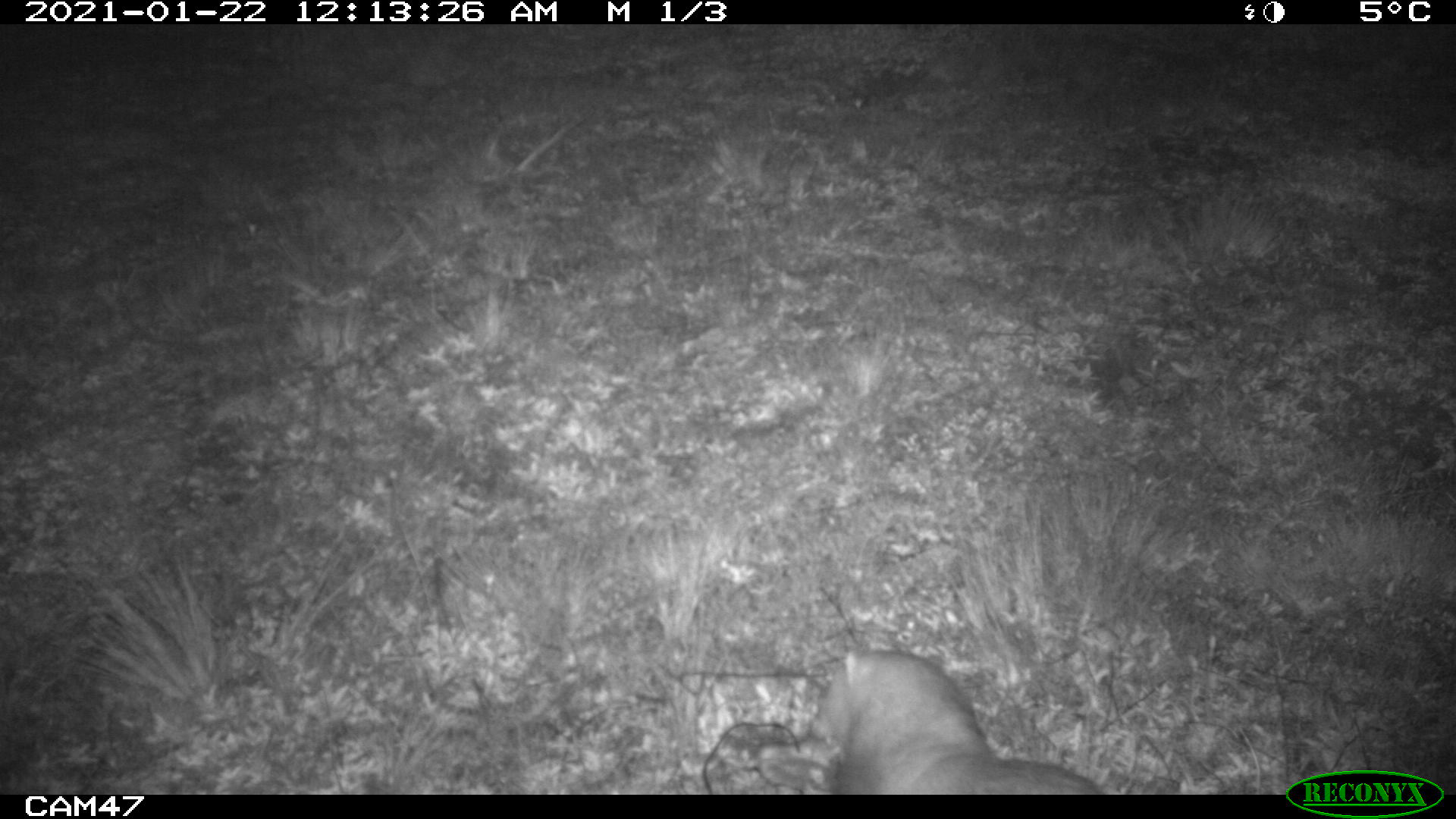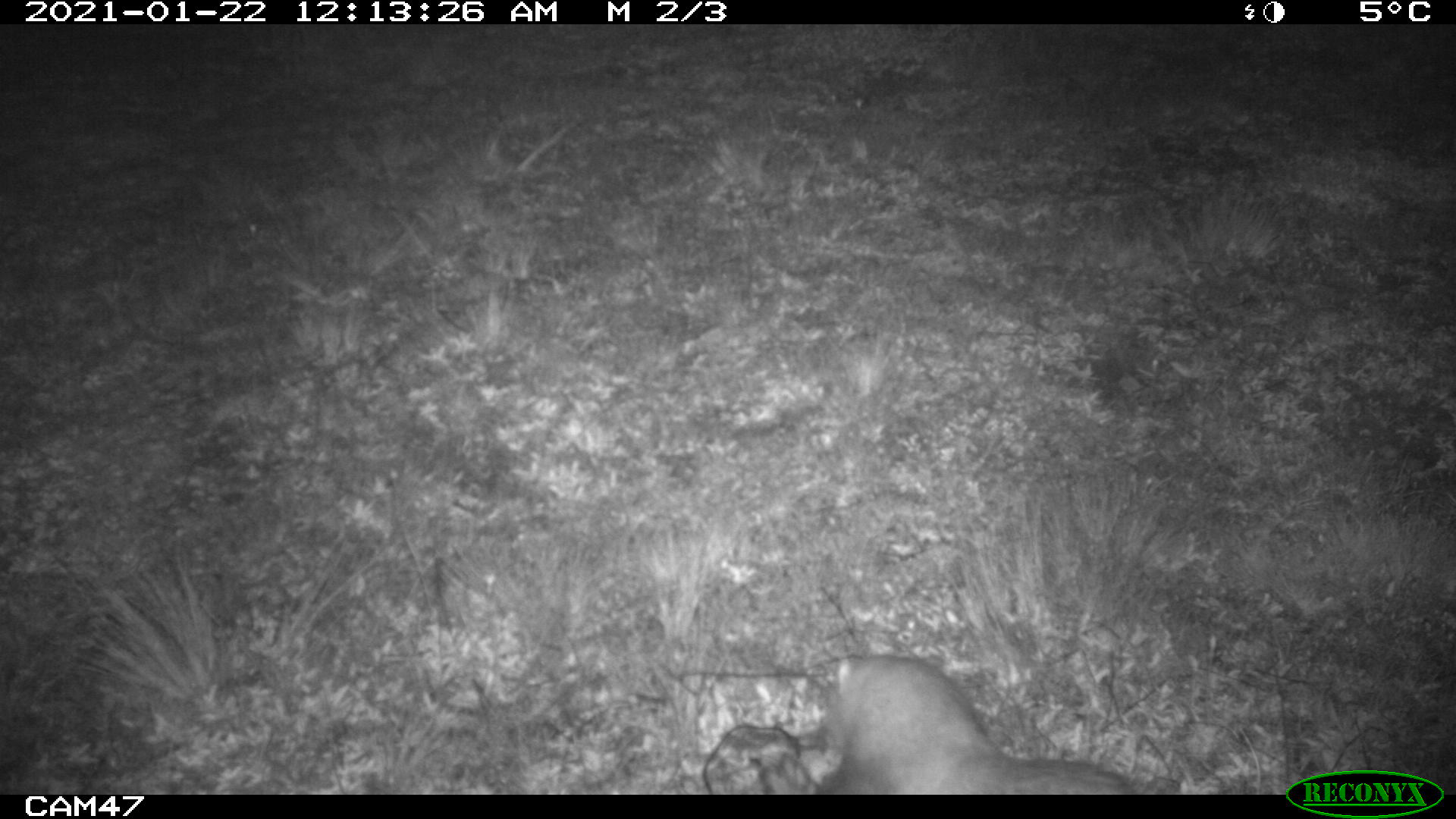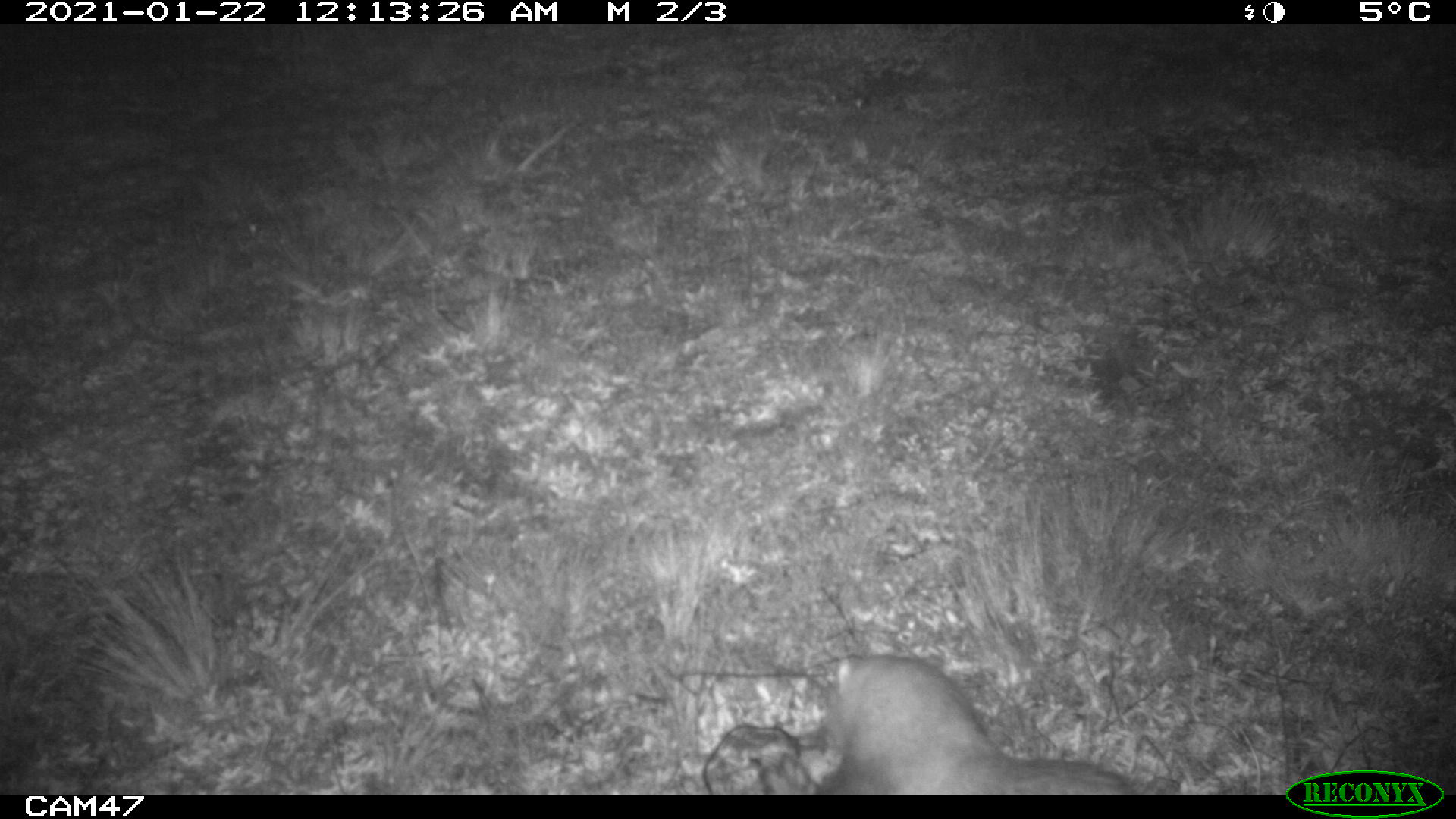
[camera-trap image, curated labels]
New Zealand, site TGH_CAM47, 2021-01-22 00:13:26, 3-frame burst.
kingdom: Animalia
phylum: Chordata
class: Mammalia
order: Carnivora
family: Mustelidae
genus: Mustela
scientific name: Mustela furo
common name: ferret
Ferret (Mustela furo).